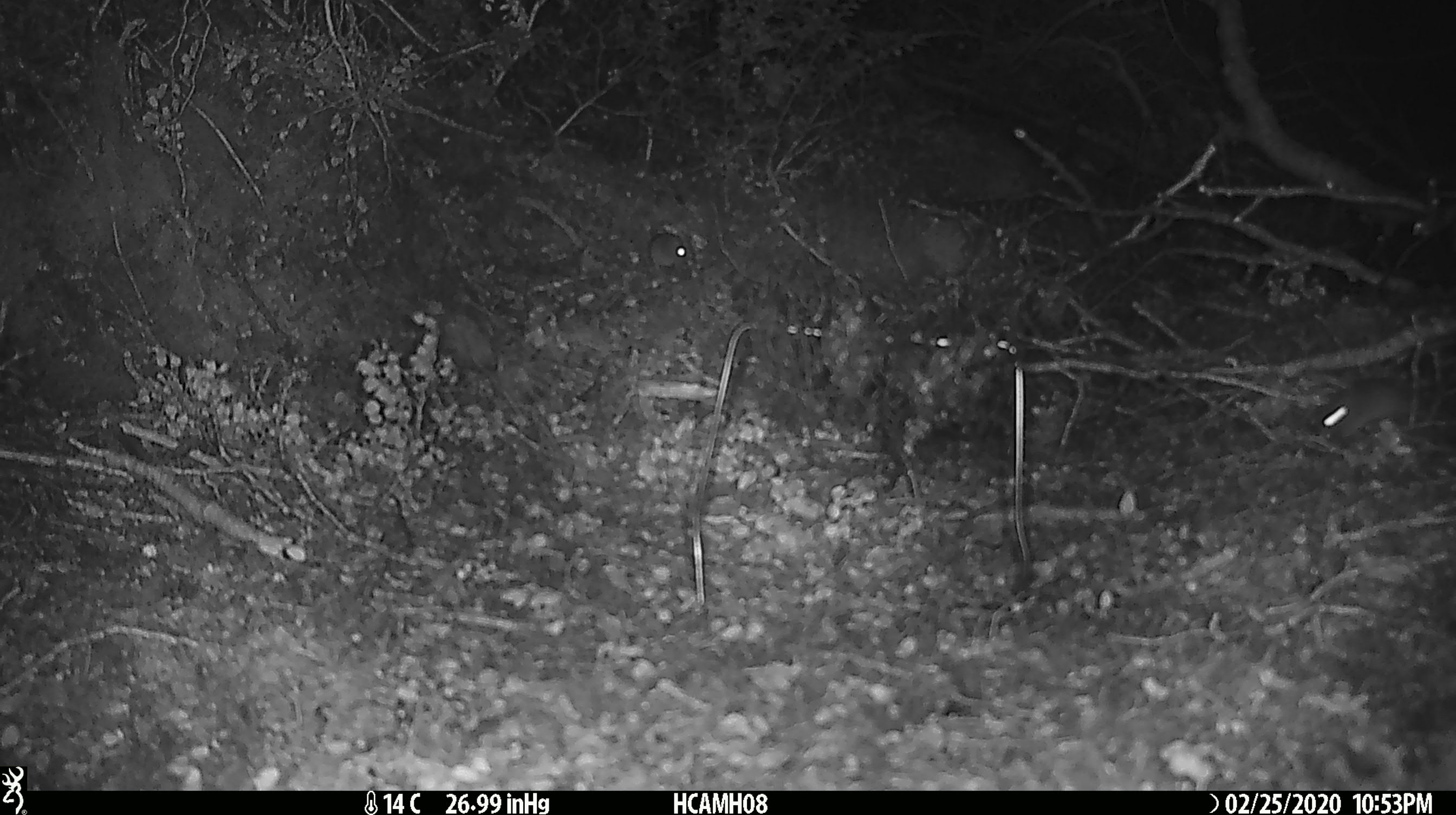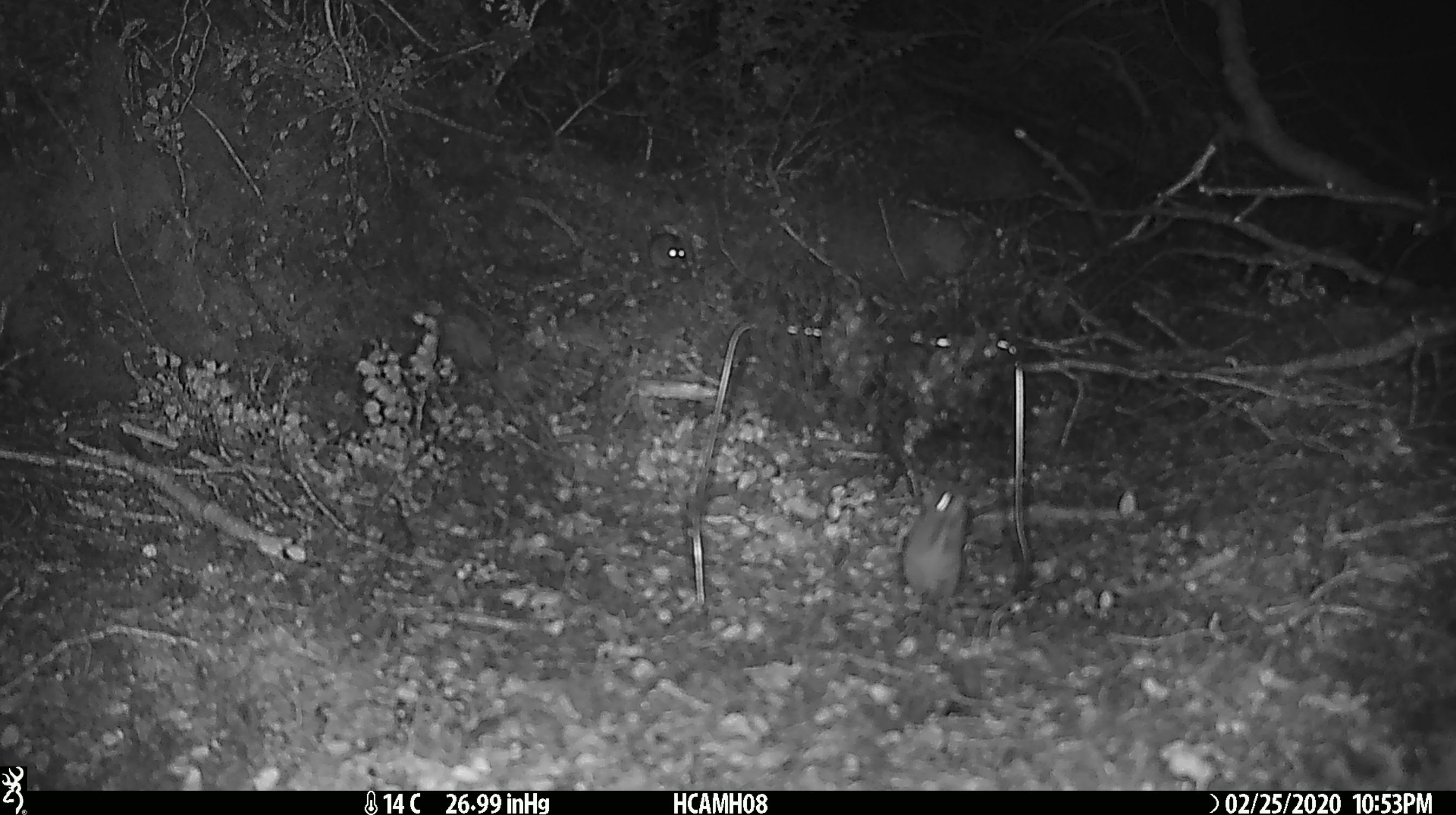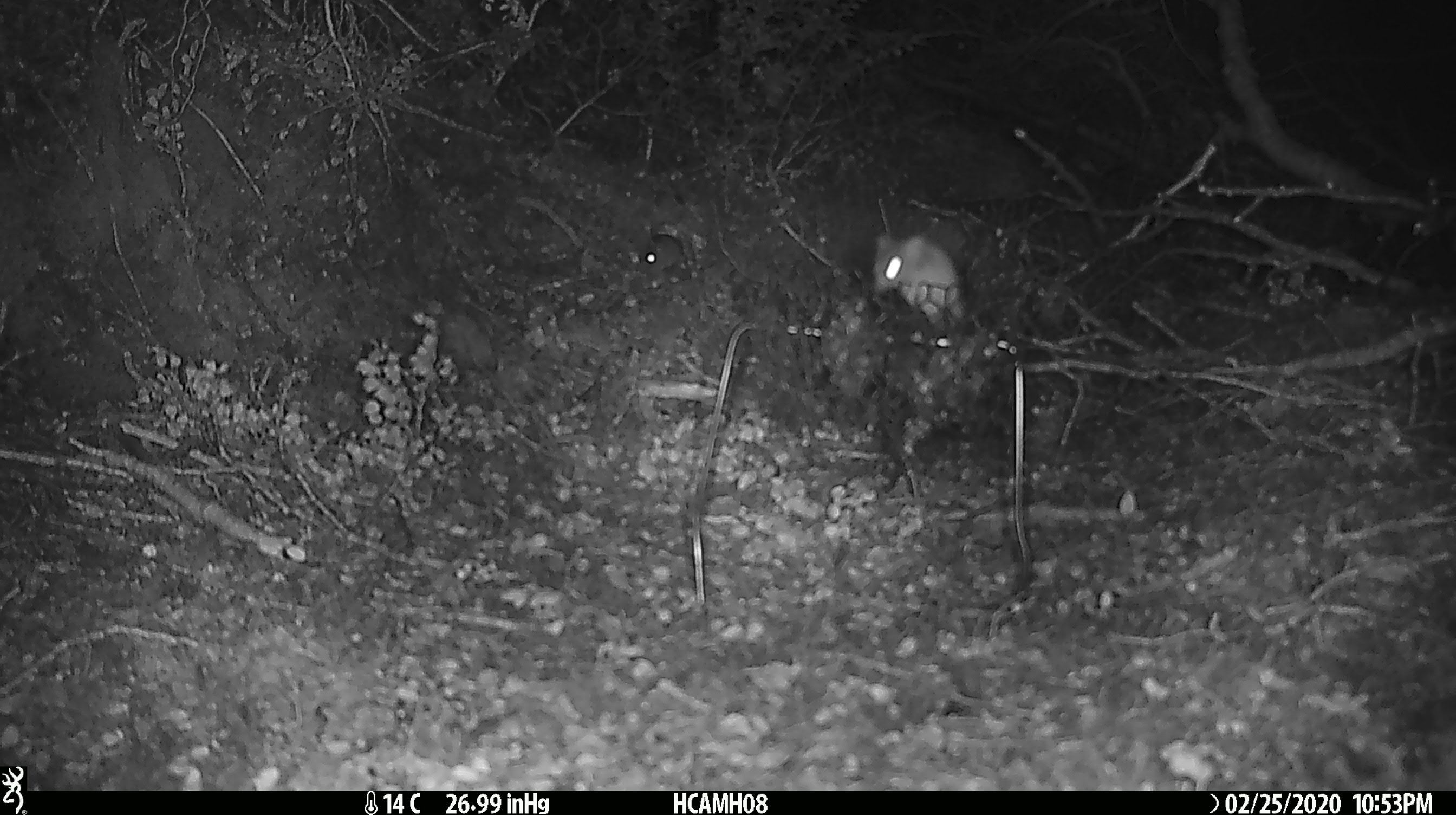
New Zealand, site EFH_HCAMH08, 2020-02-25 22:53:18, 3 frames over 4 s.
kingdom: Animalia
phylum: Chordata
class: Mammalia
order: Rodentia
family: Muridae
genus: Mus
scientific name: Mus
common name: mouse